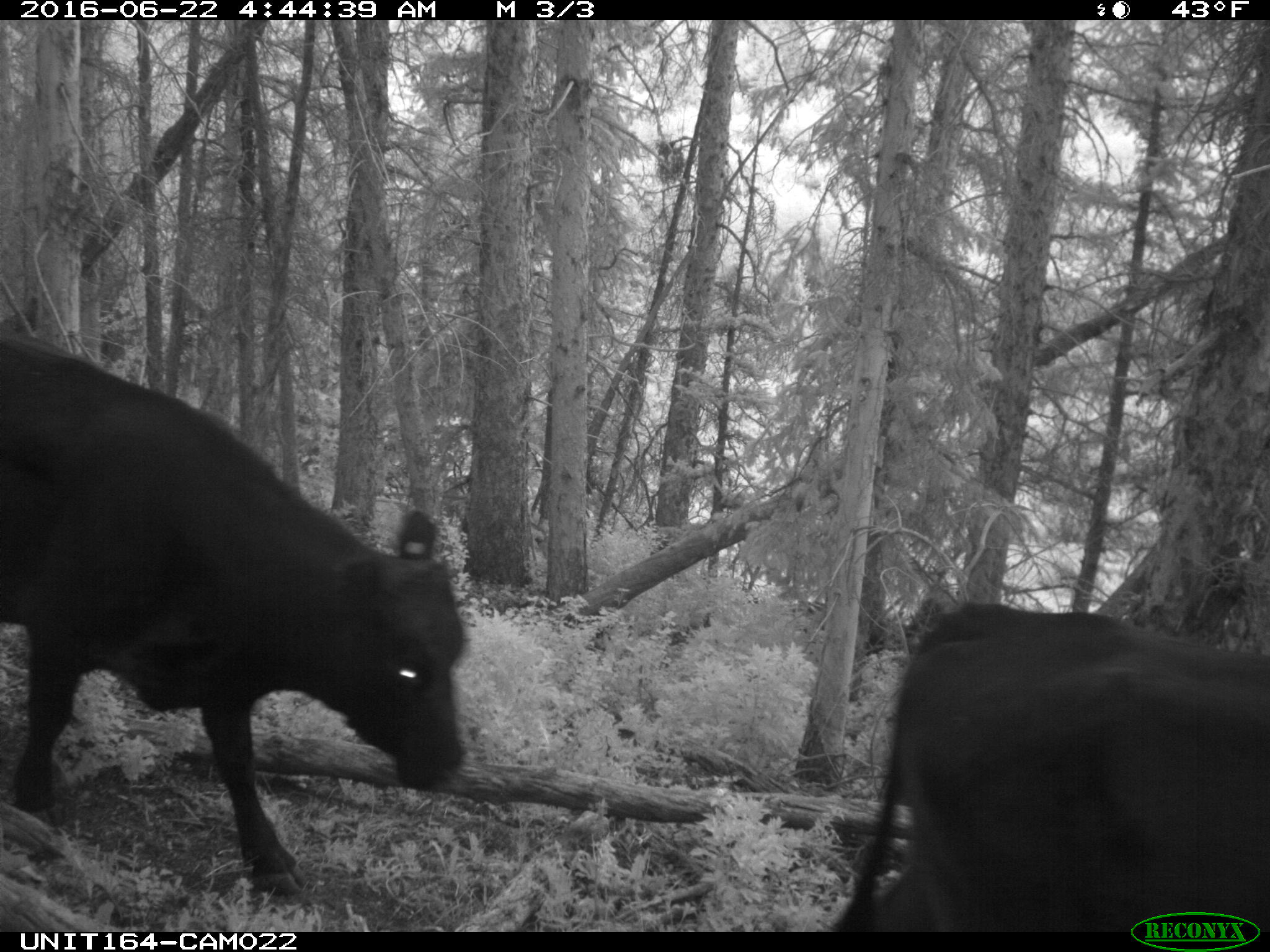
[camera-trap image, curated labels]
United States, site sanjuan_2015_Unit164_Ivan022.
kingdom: Animalia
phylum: Chordata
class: Mammalia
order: Artiodactyla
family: Bovidae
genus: Bos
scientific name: Bos taurus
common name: domestic cow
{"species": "Bos taurus (domestic cow)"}